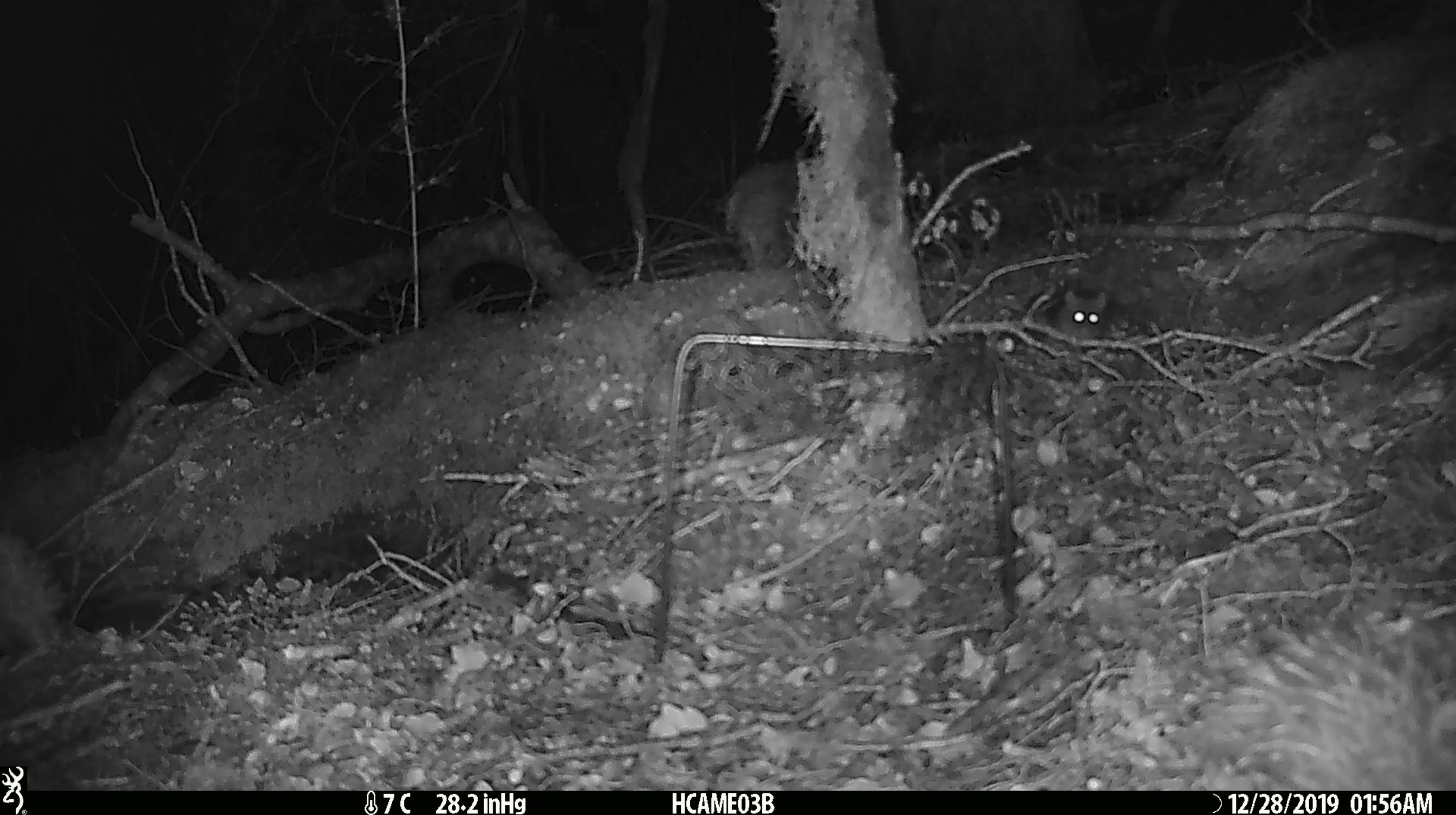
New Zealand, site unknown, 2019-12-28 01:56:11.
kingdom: Animalia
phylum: Chordata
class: Mammalia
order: Rodentia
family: Muridae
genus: Mus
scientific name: Mus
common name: mouse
Mouse (Mus).